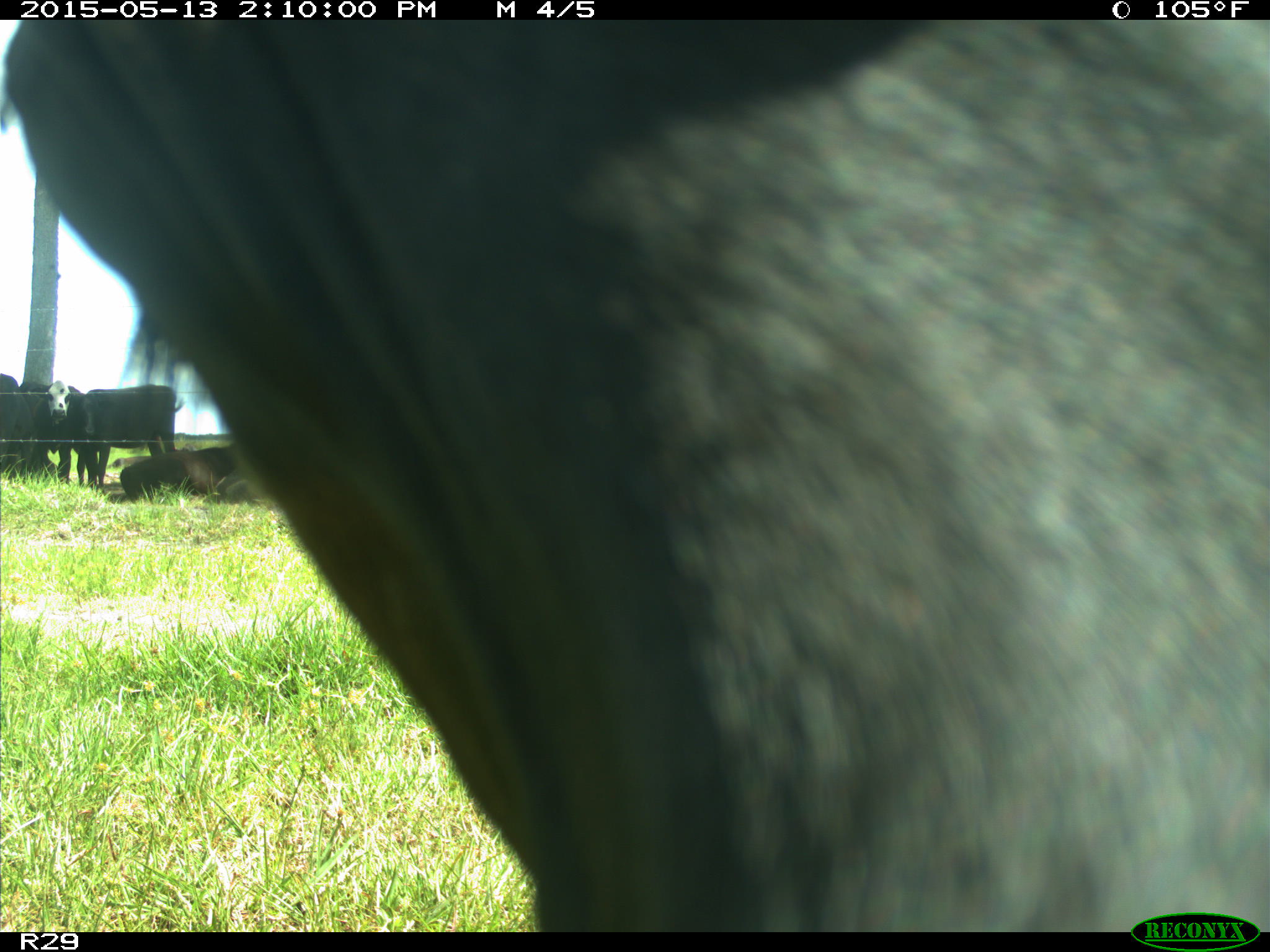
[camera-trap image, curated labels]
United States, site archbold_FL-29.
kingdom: Animalia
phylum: Chordata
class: Mammalia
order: Artiodactyla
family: Bovidae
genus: Bos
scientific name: Bos taurus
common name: domestic cow